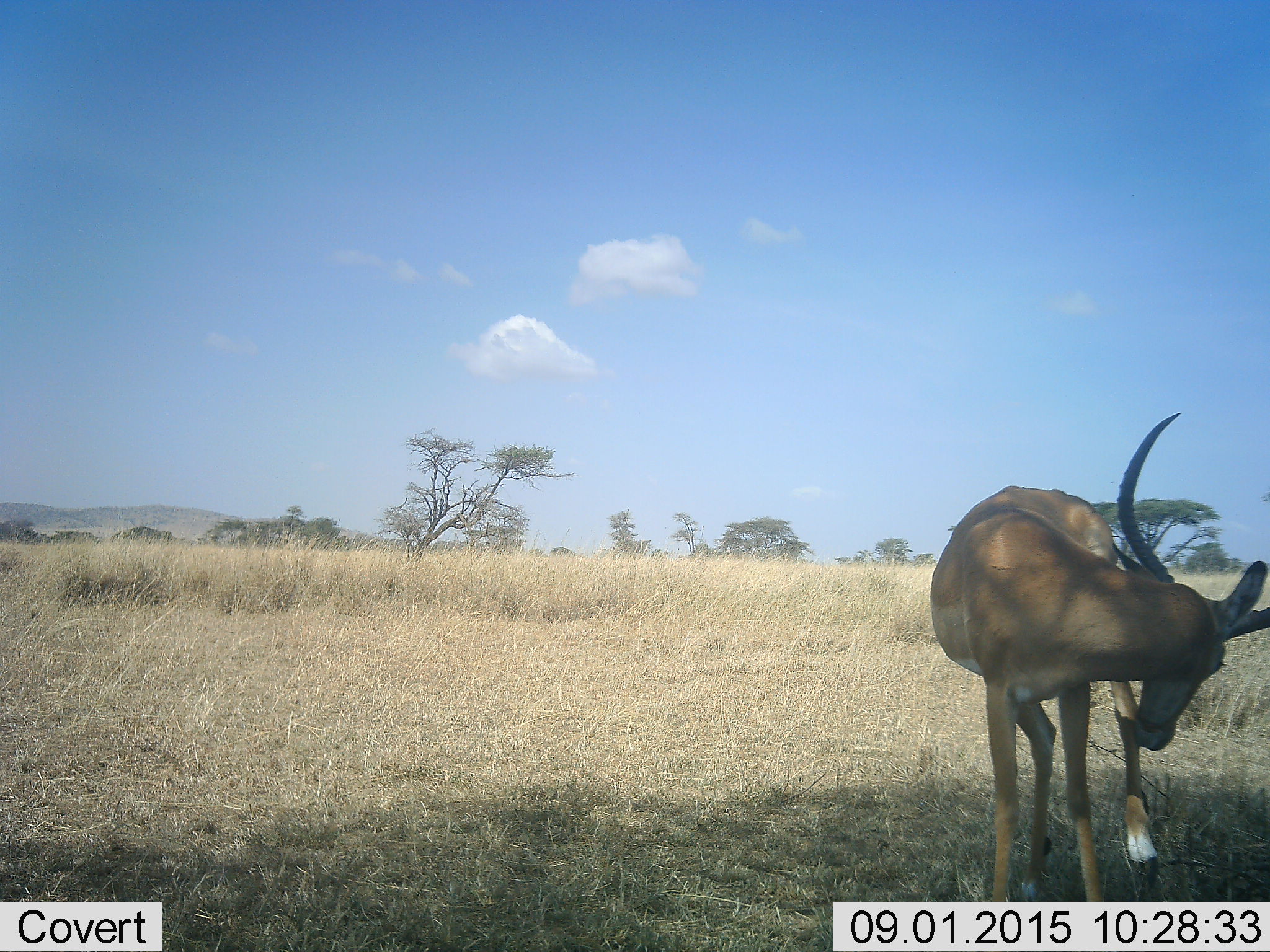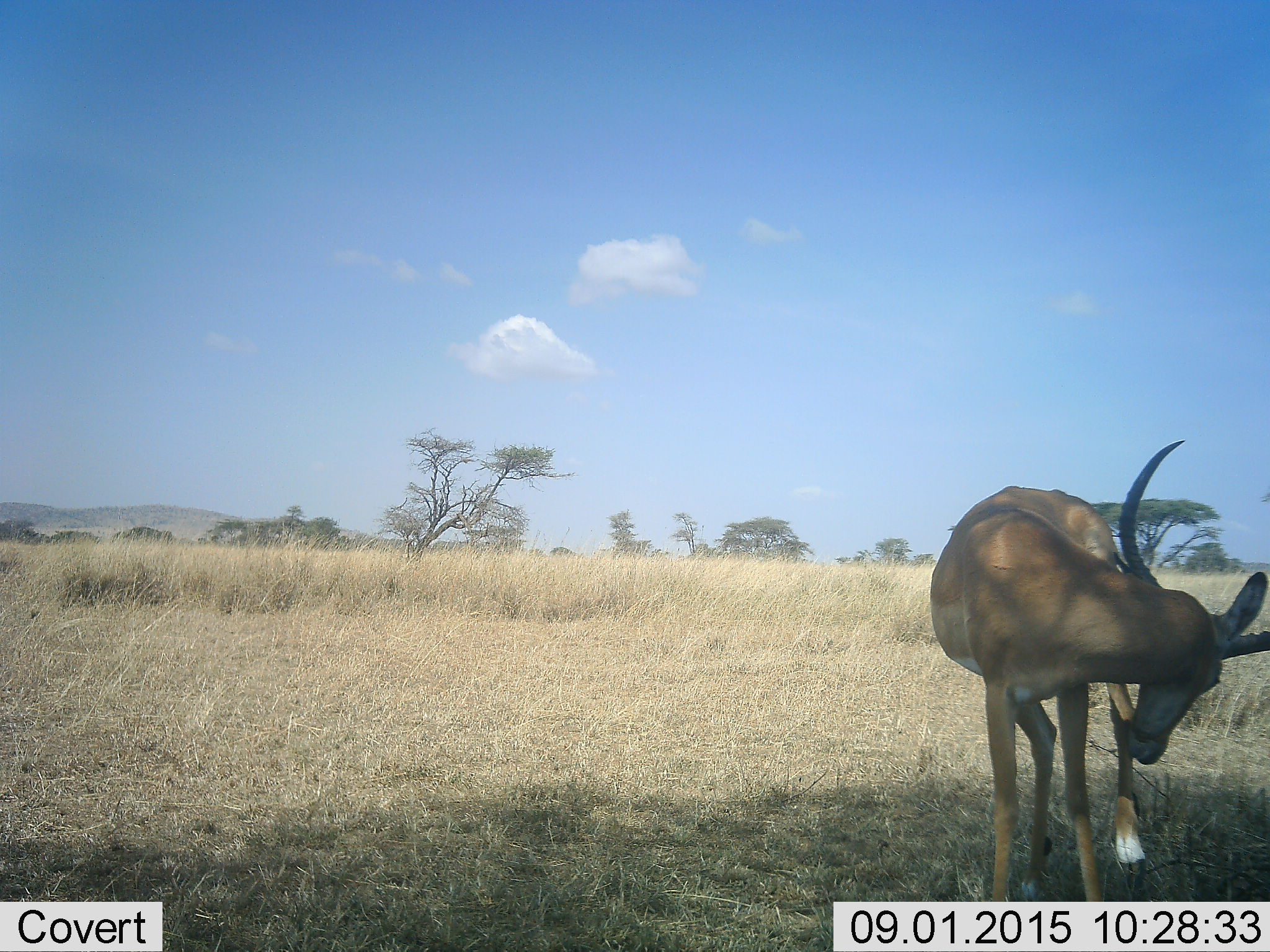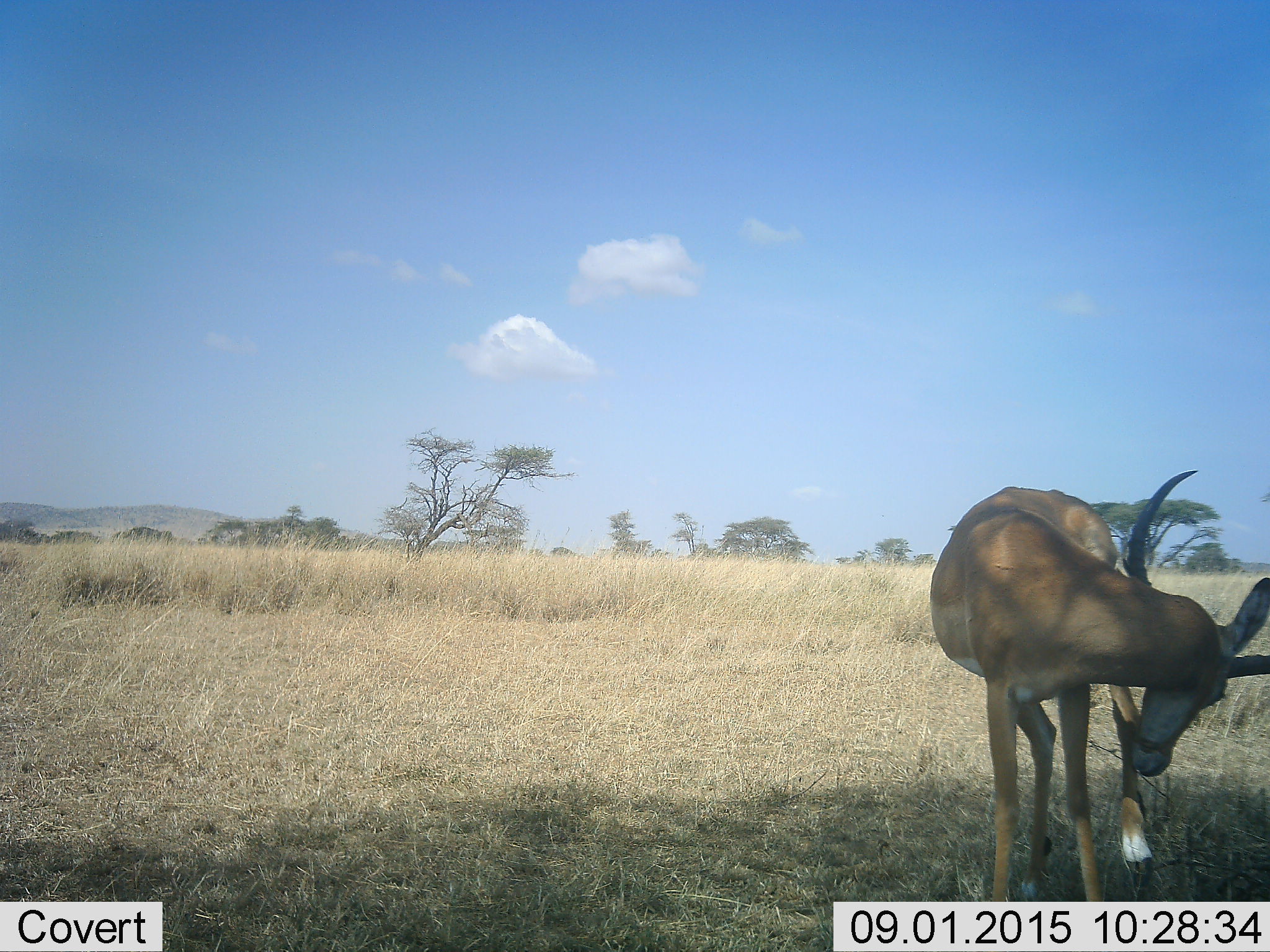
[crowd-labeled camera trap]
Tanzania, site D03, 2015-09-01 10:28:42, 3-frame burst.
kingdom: Animalia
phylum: Chordata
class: Mammalia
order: Artiodactyla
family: Bovidae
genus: Aepyceros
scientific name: Aepyceros melampus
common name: impala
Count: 1.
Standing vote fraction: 100%.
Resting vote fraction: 0%.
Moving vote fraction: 0%.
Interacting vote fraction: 0%.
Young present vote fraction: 0%.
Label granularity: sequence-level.